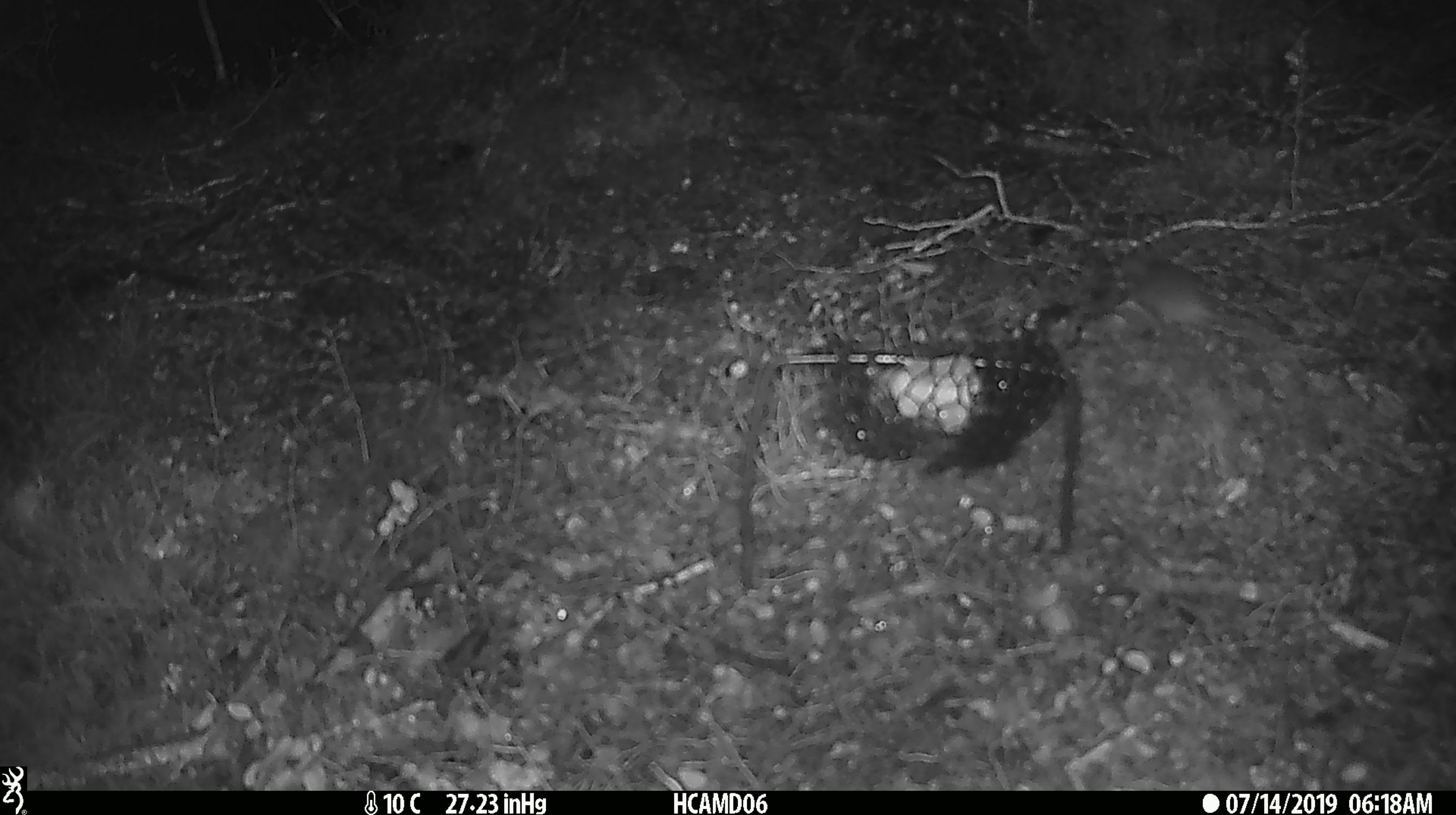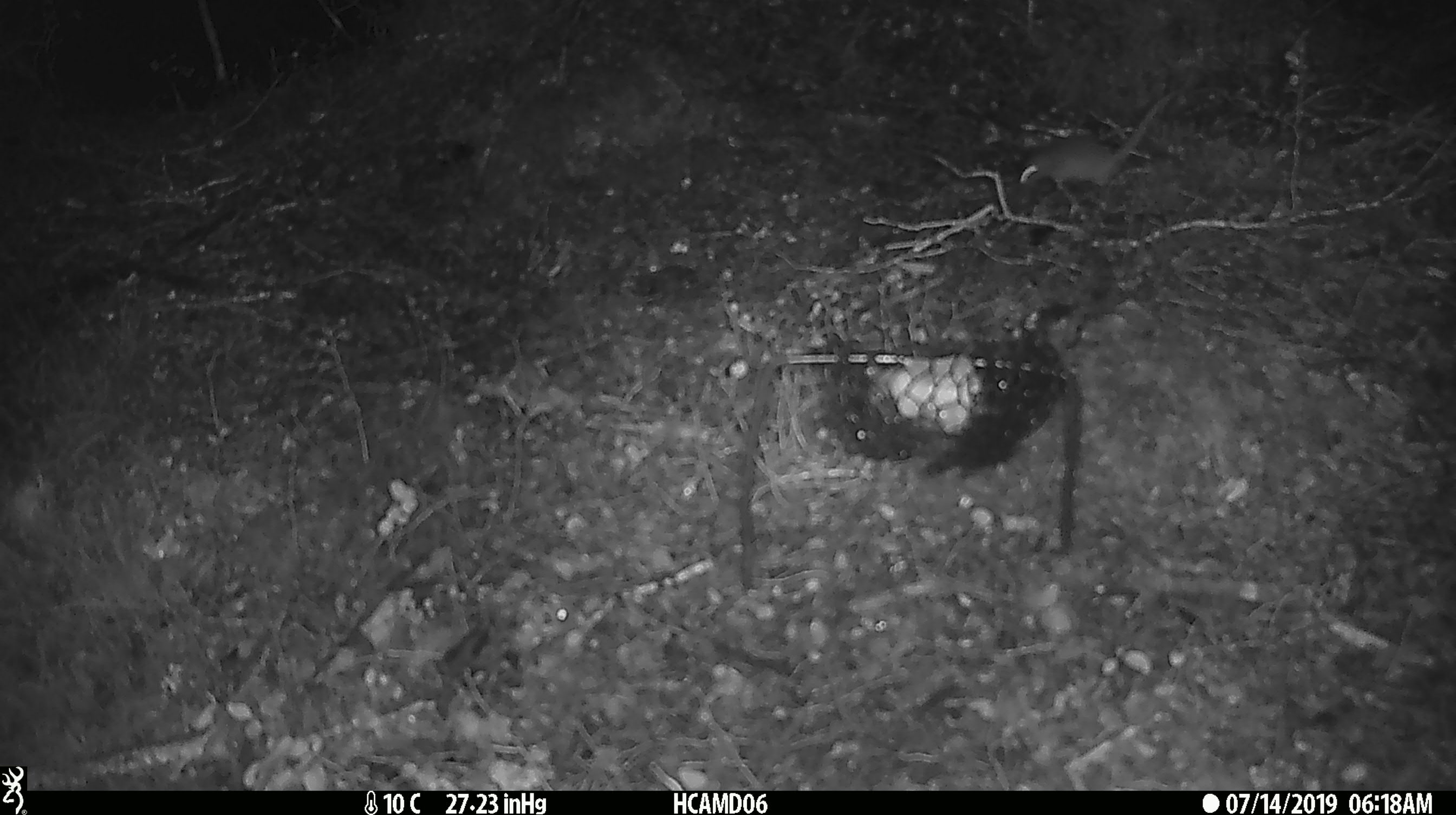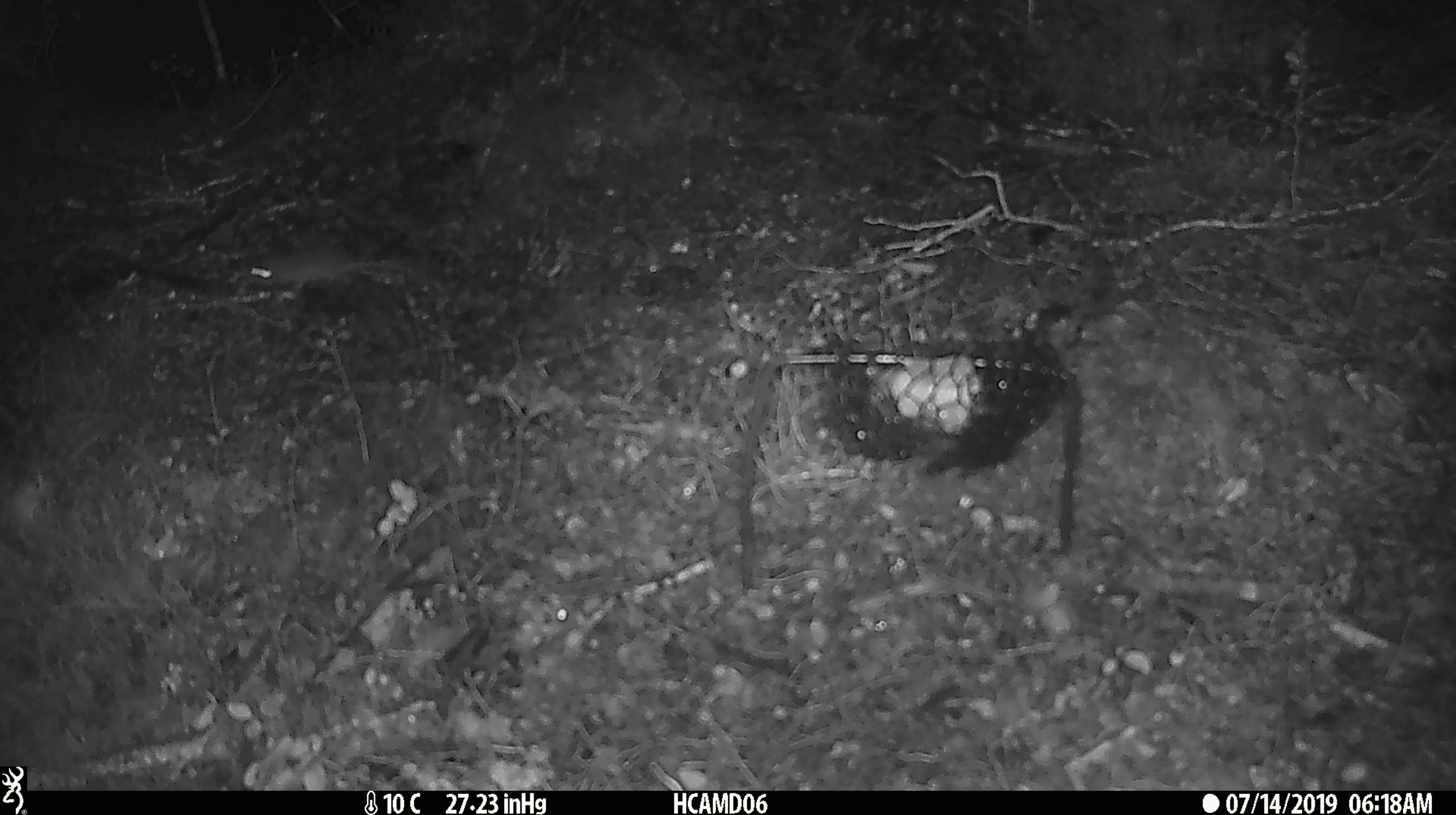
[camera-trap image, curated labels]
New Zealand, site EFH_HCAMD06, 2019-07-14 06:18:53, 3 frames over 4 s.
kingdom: Animalia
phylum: Chordata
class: Mammalia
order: Rodentia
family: Muridae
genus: Mus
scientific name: Mus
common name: mouse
Mouse (Mus).